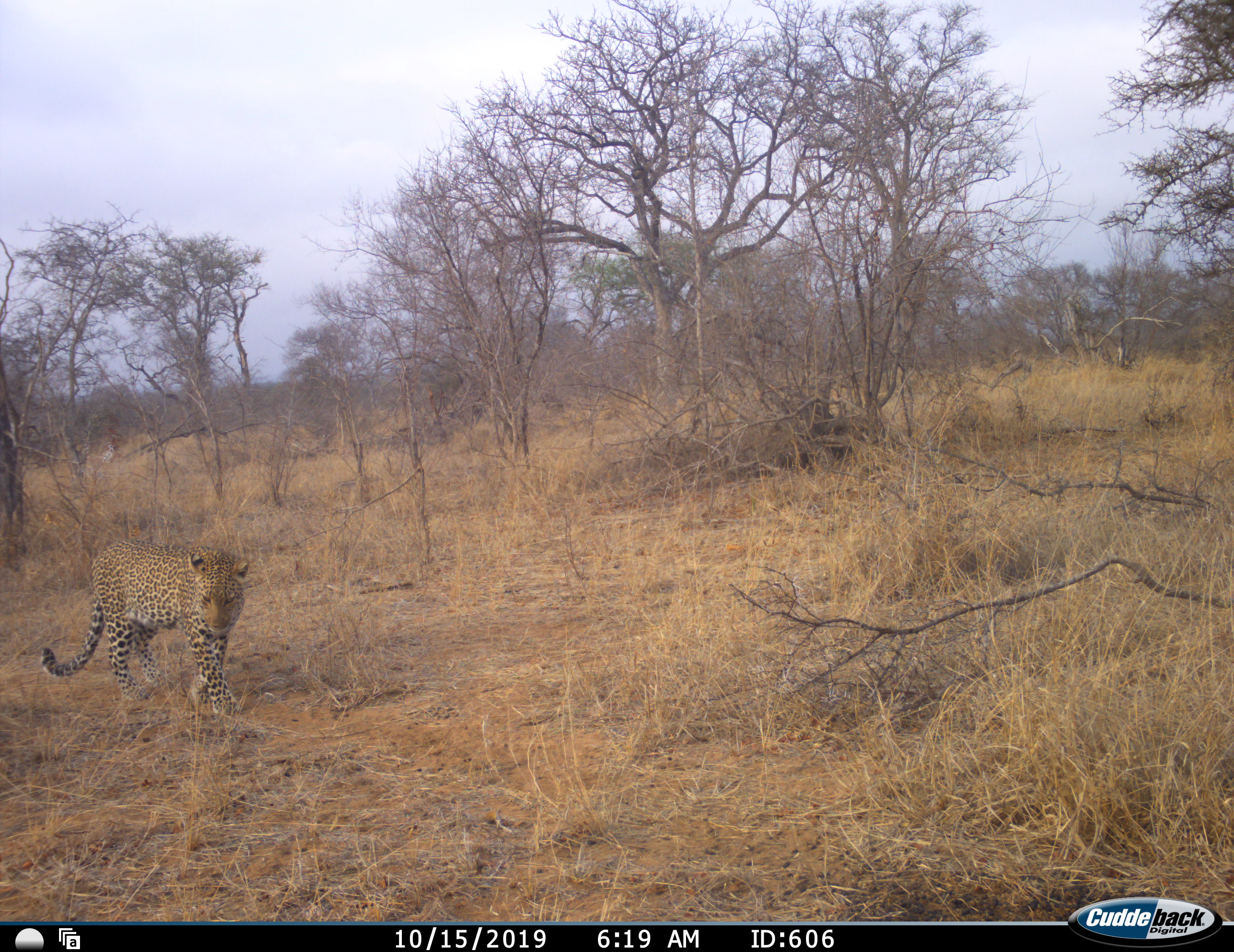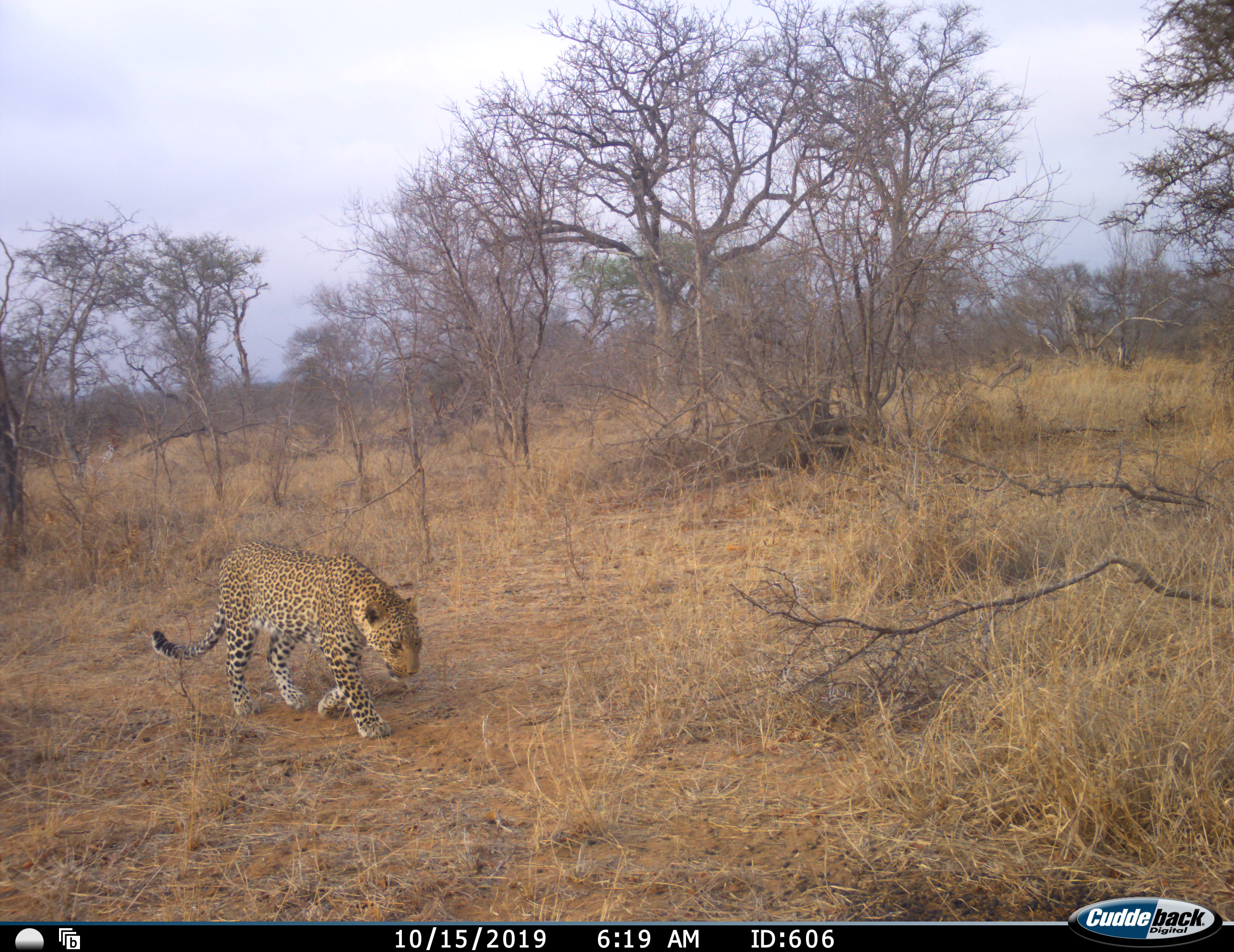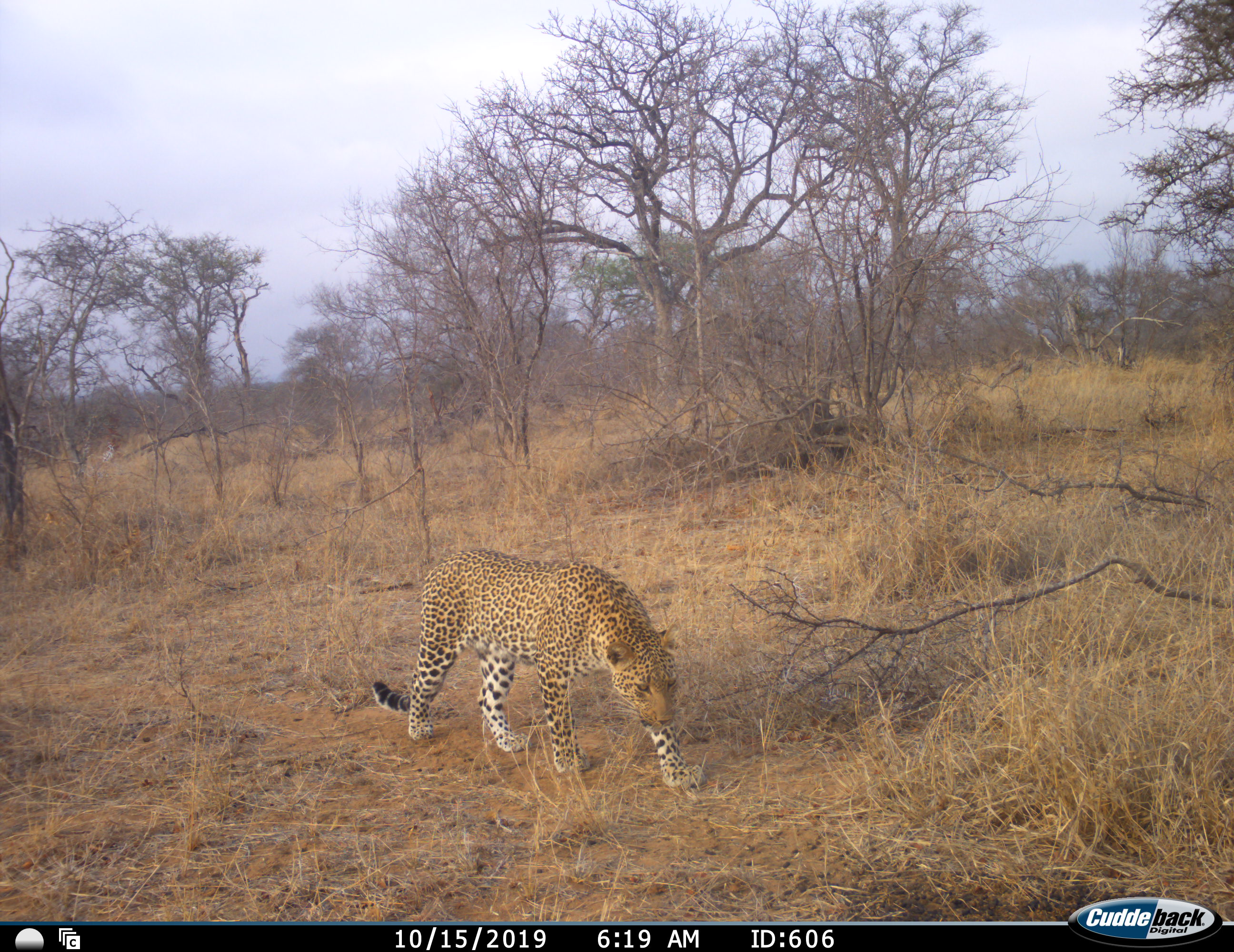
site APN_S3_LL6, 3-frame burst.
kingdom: Animalia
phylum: Chordata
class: Mammalia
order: Carnivora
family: Felidae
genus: Panthera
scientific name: Panthera pardus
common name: leopard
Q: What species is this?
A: Leopard (Panthera pardus).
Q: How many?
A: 1.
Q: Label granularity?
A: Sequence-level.